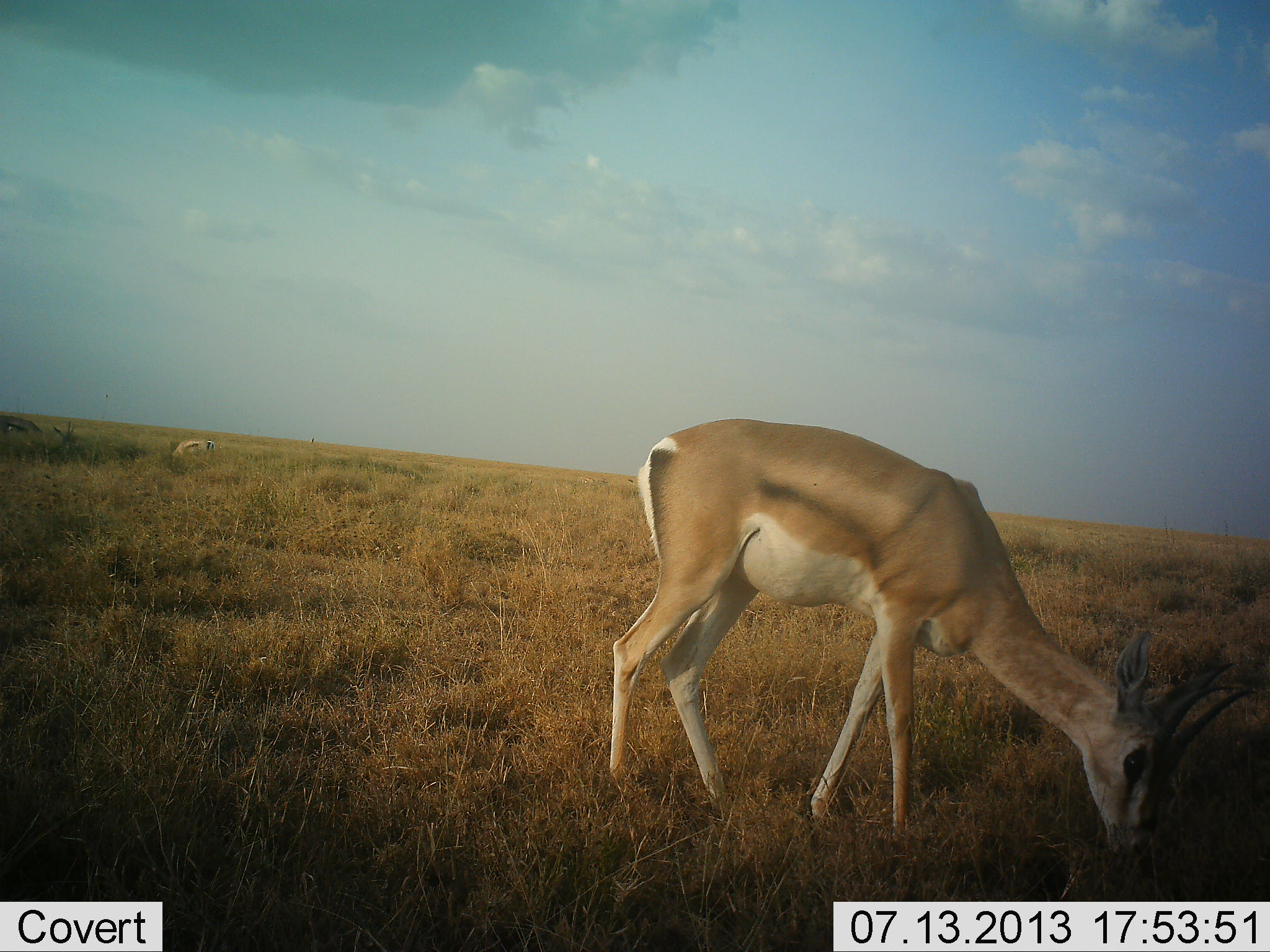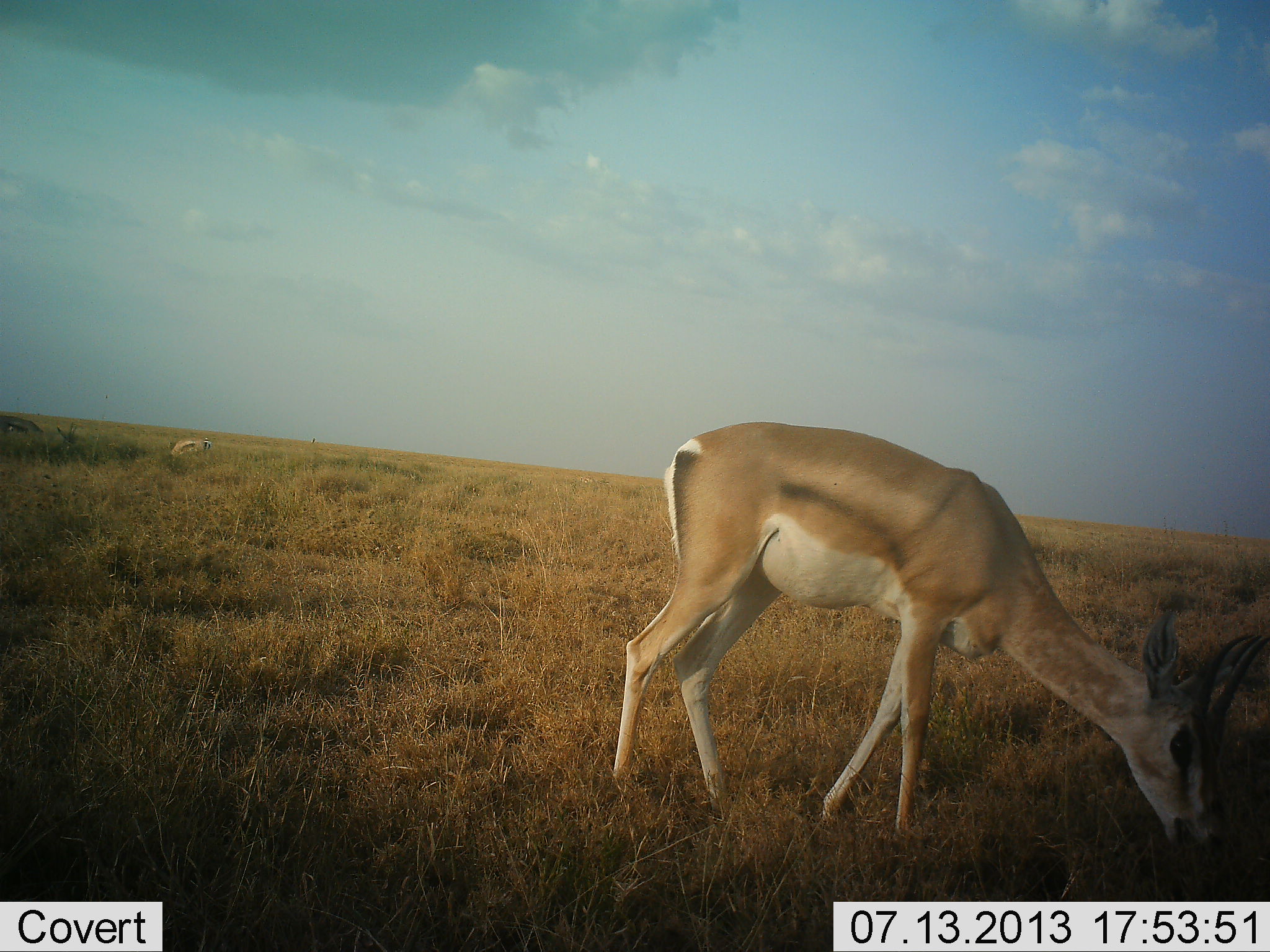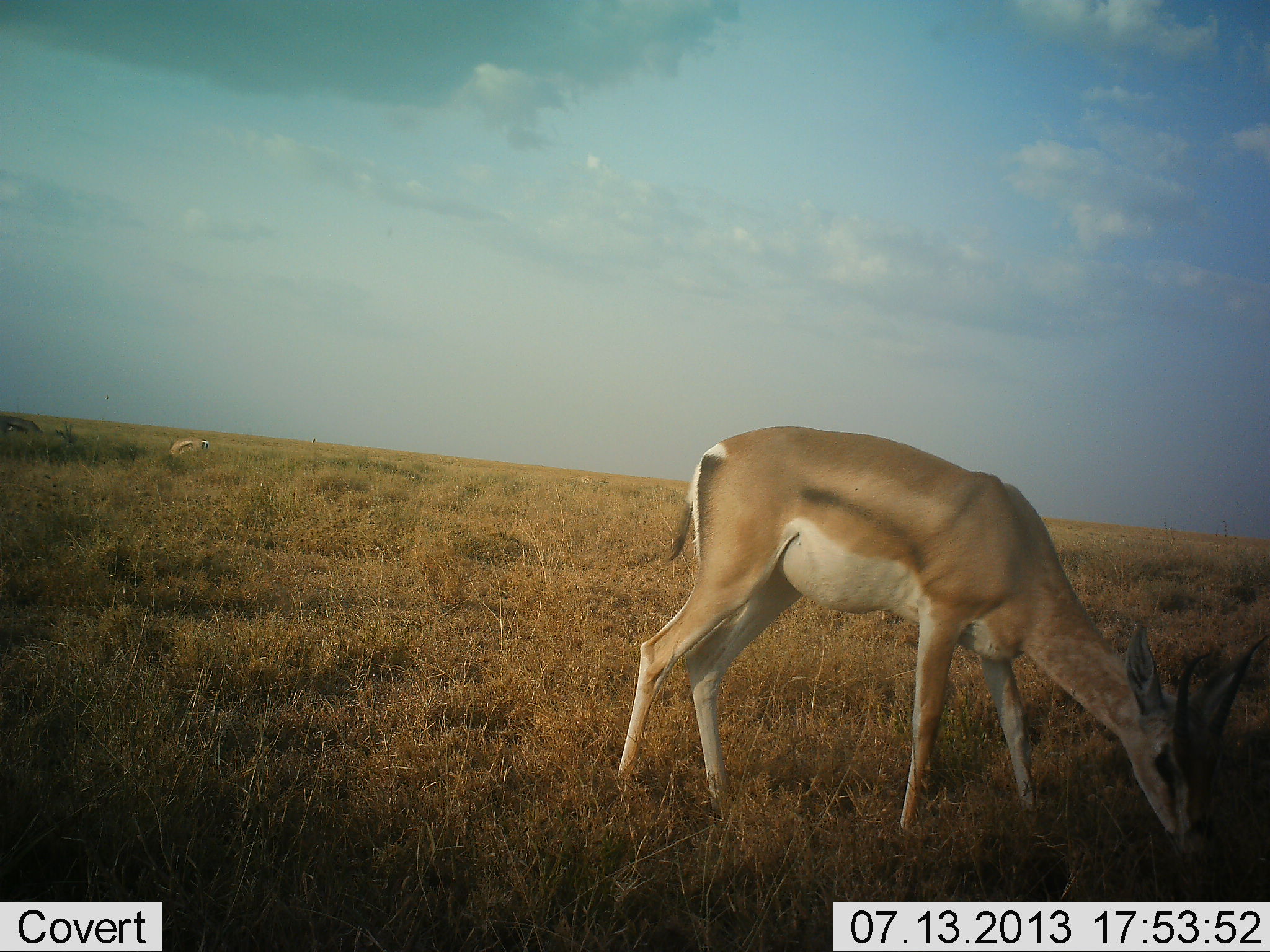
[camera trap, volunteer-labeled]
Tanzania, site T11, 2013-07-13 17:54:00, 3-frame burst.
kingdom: Animalia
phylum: Chordata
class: Mammalia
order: Artiodactyla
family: Bovidae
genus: Nanger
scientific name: Nanger granti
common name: grant's gazelle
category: gazellegrants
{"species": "gazellegrants (grant's gazelle) (Nanger granti)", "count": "1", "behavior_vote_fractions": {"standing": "55%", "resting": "0%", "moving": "0%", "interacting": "0%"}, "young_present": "0%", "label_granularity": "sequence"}